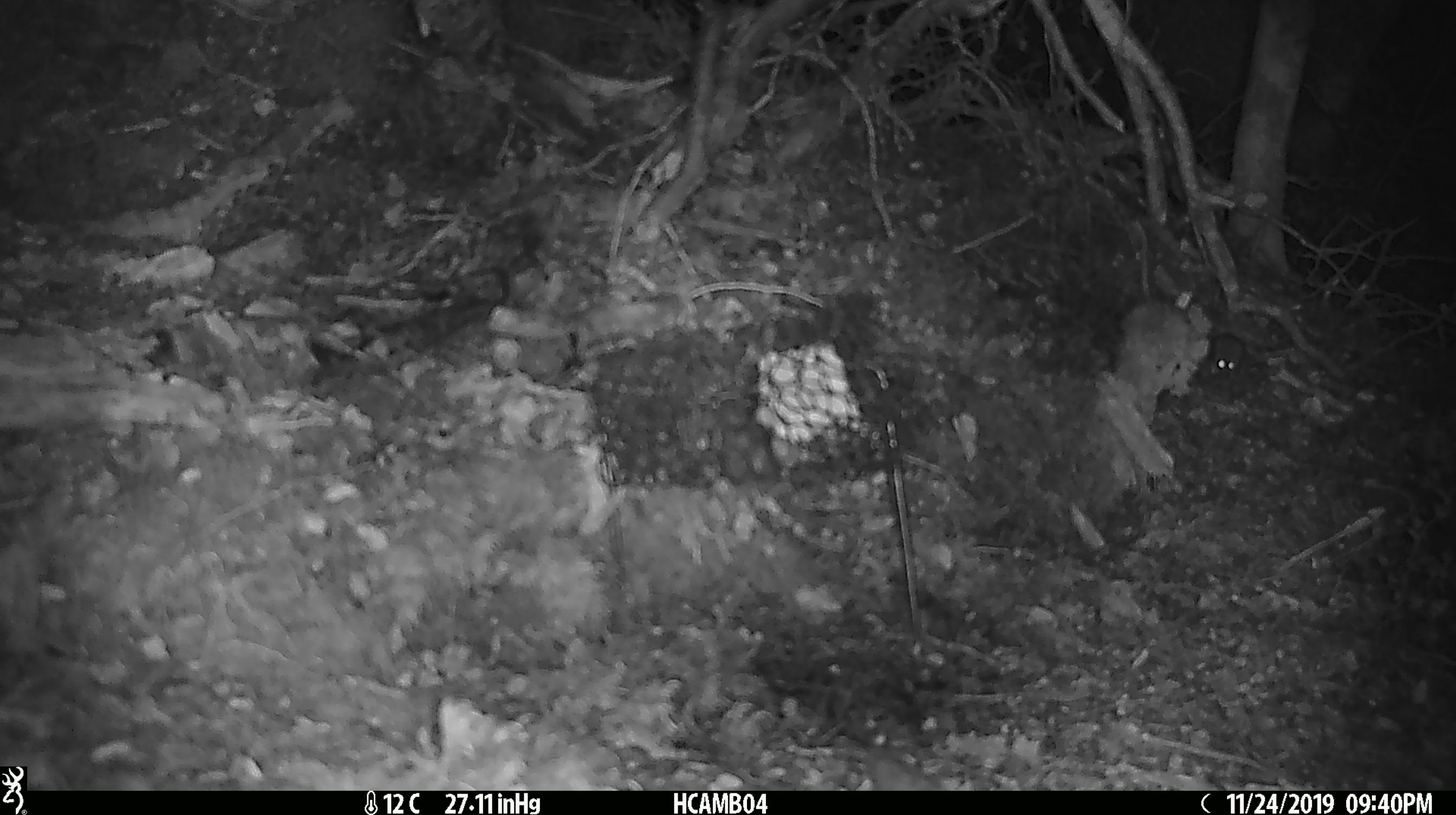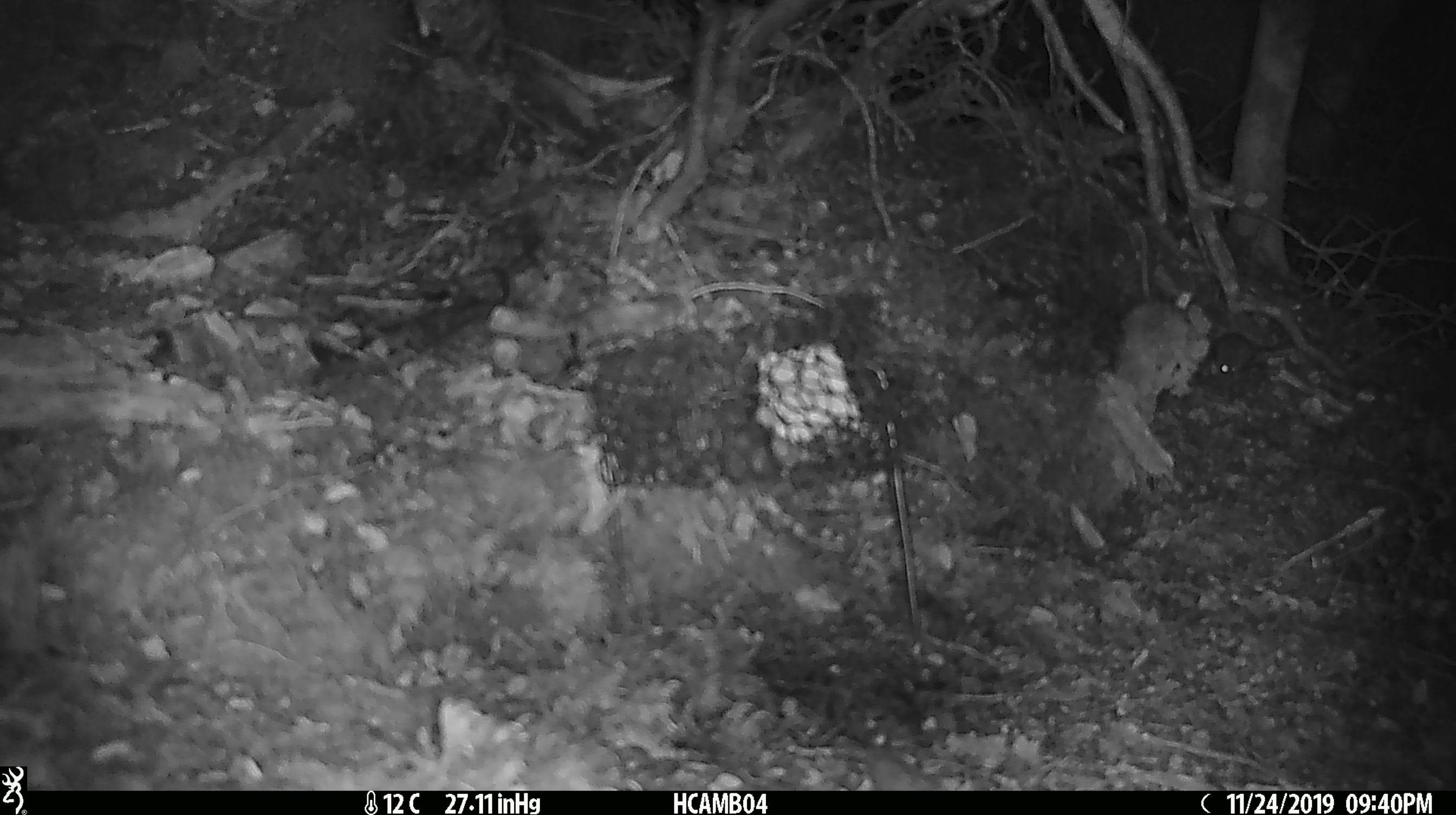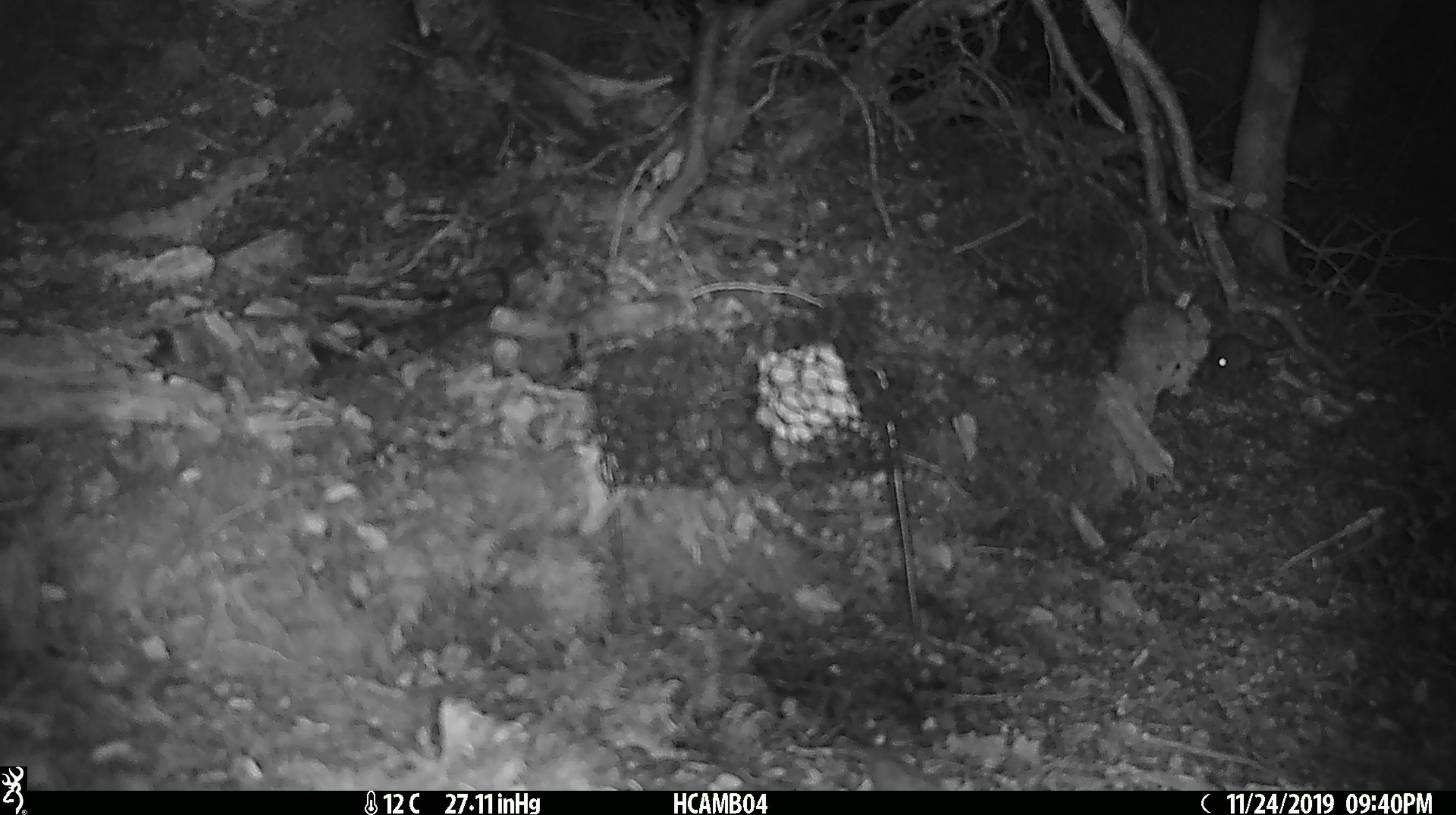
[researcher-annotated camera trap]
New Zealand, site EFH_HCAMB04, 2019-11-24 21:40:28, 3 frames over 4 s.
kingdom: Animalia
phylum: Chordata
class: Mammalia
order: Rodentia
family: Muridae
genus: Mus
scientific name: Mus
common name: mouse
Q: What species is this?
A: Mouse (Mus).